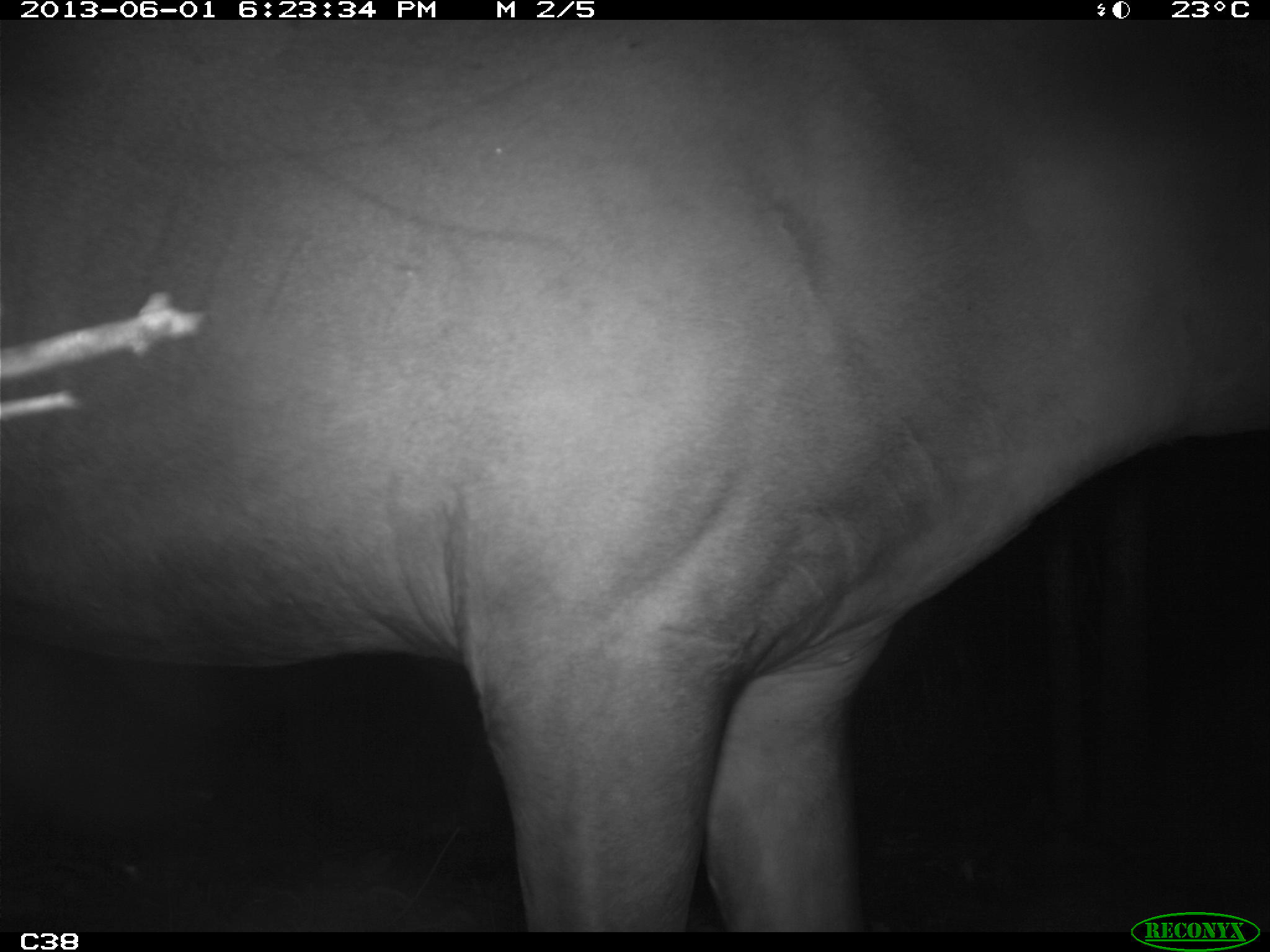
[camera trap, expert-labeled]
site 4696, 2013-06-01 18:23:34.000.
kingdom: Animalia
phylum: Chordata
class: Mammalia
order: Perissodactyla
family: Tapiridae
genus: Tapirus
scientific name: Tapirus terrestris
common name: south american tapir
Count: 1.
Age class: adult.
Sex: male.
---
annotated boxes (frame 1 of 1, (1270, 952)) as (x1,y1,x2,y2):
tapirus terrestris: (2,21,1267,930)